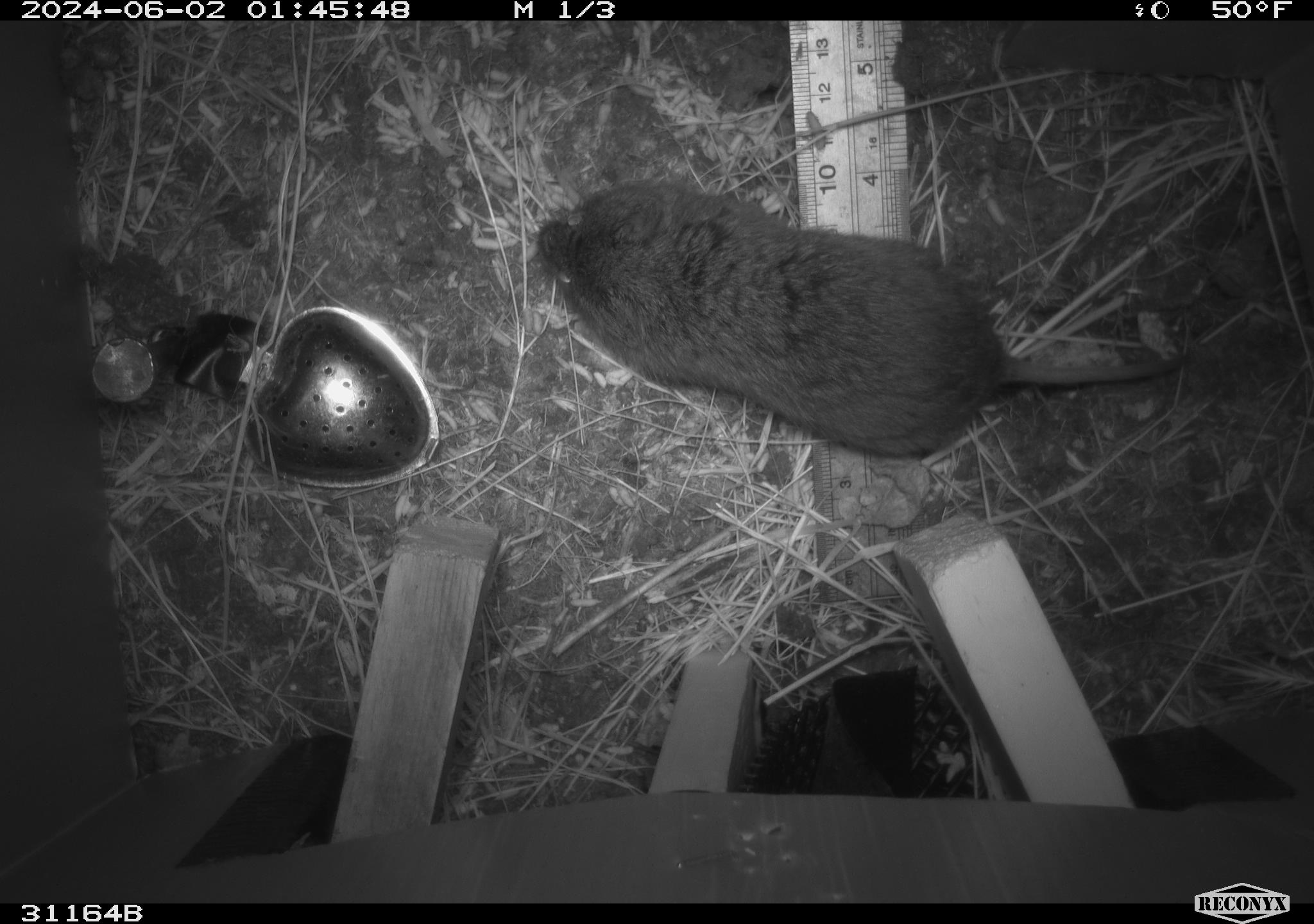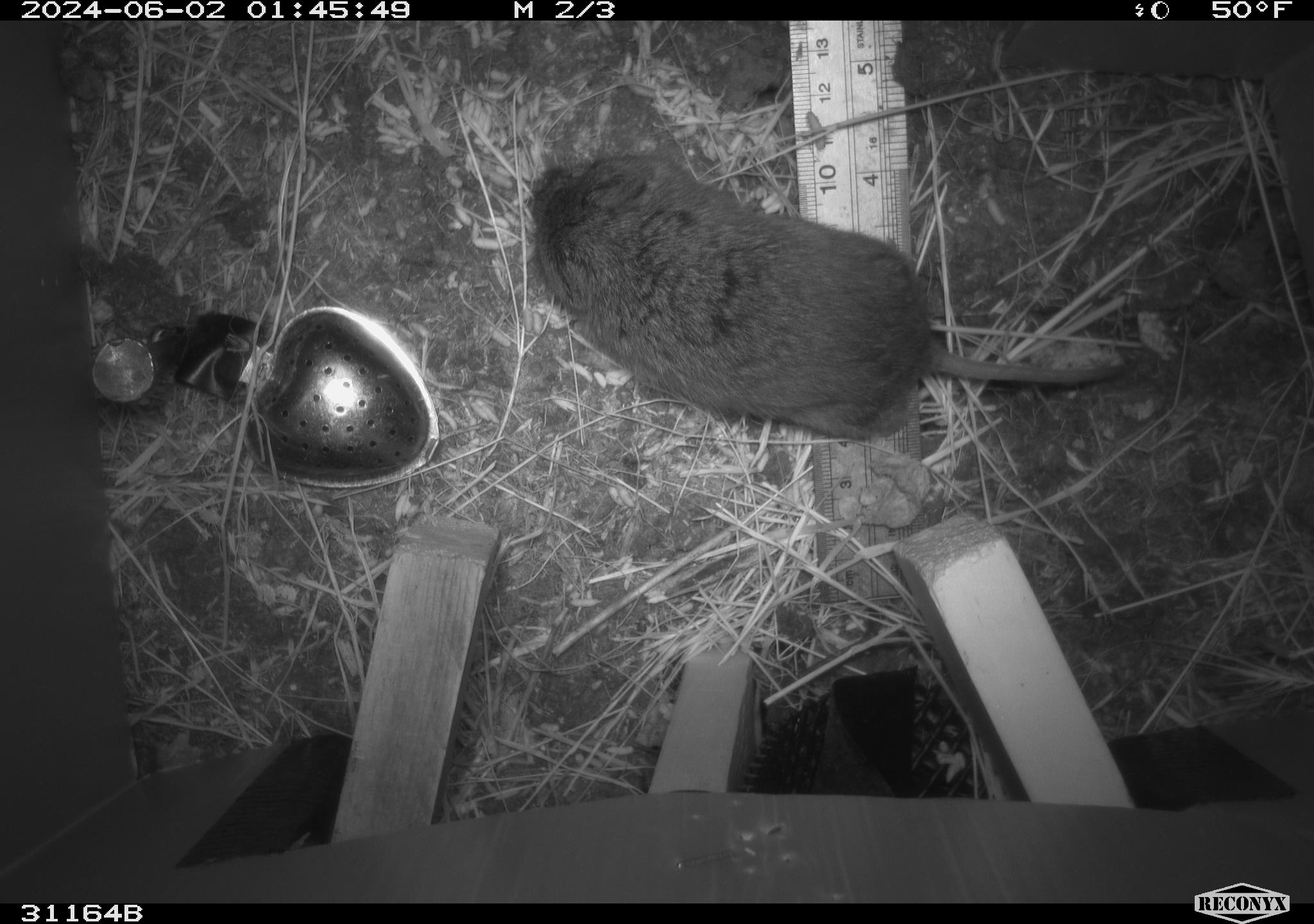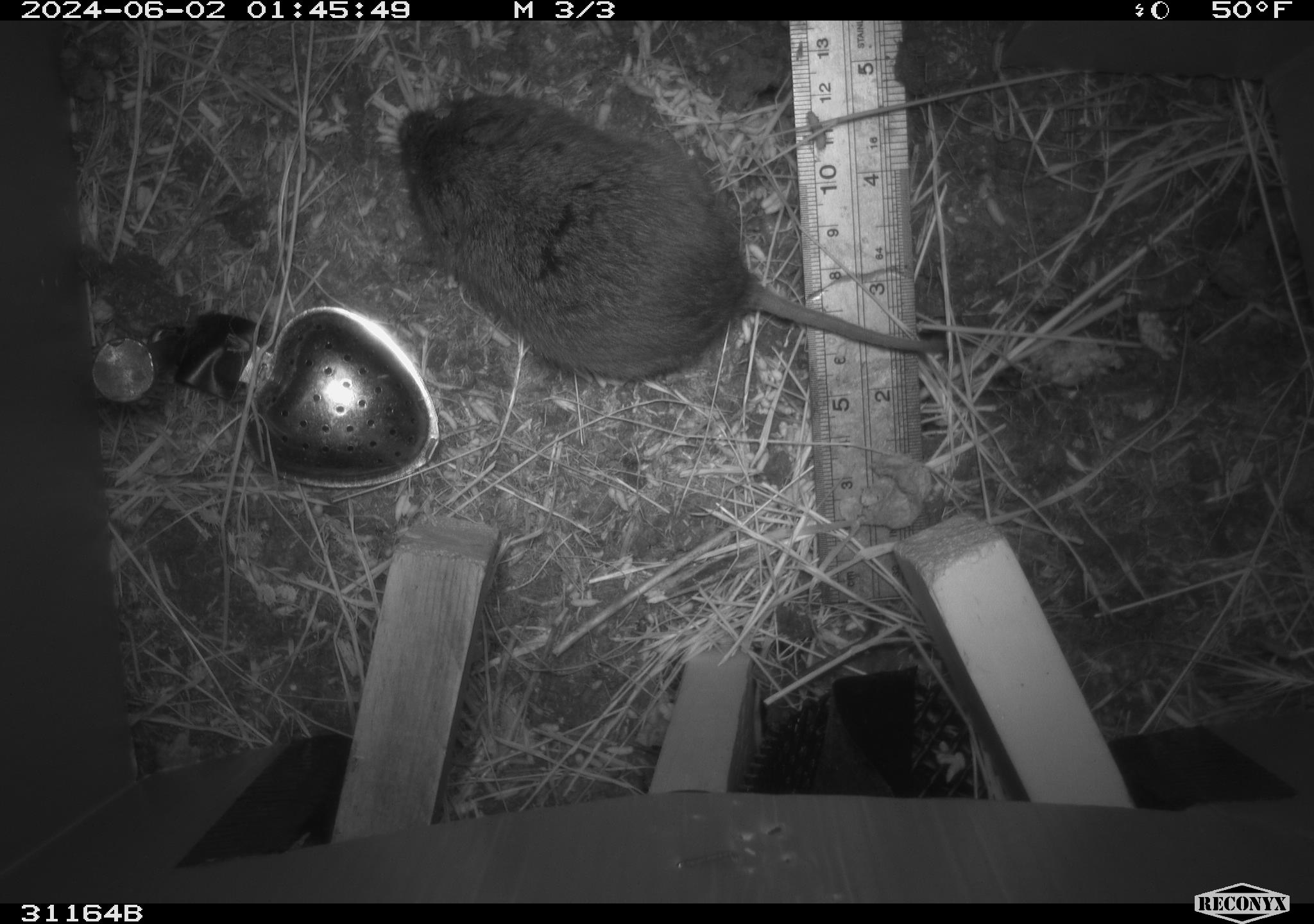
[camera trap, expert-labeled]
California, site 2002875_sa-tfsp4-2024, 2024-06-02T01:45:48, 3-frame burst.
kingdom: Animalia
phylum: Chordata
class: Mammalia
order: Rodentia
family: Cricetidae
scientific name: Arvicolinae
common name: voles, lemmings, and muskrats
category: arvicolinae subfamily